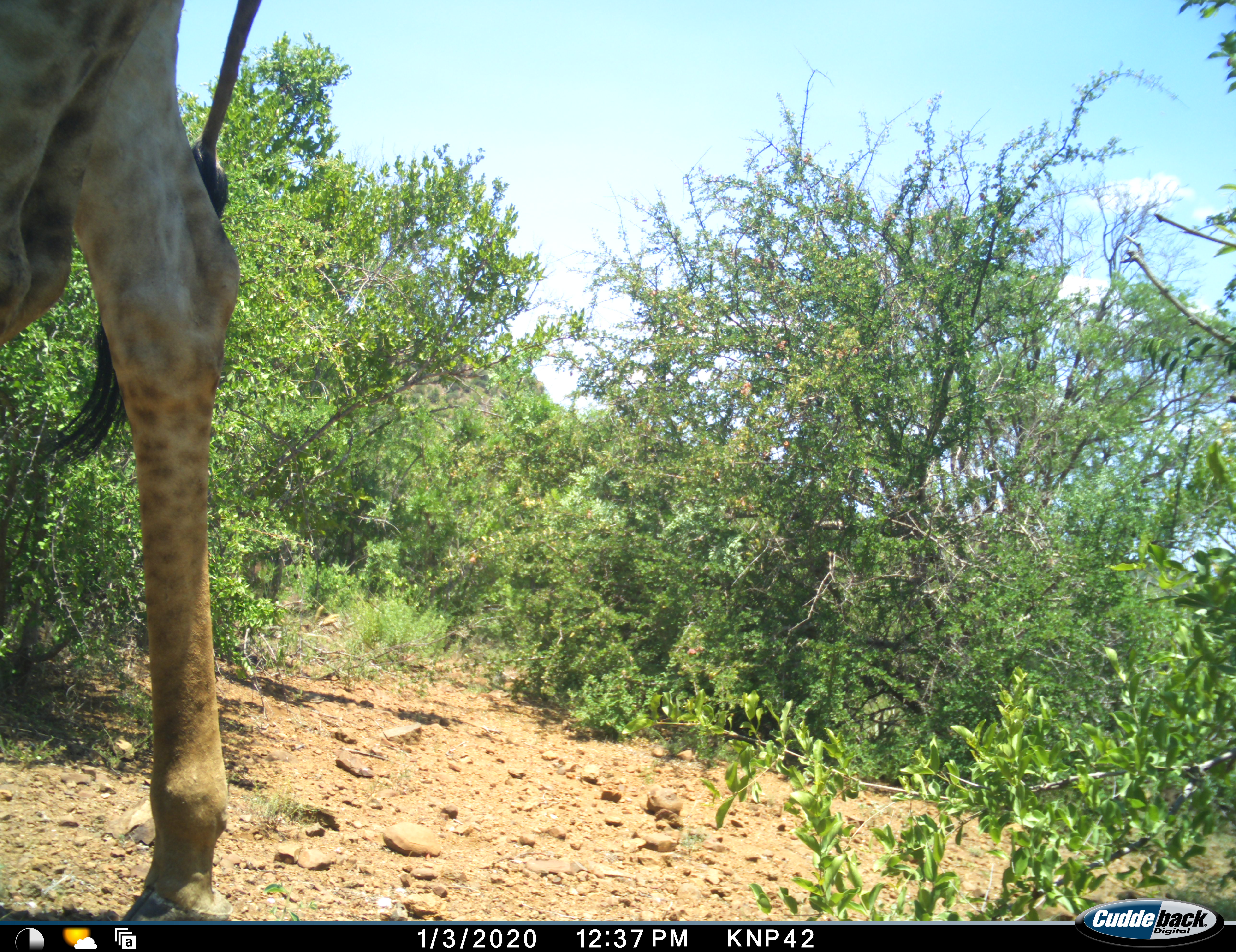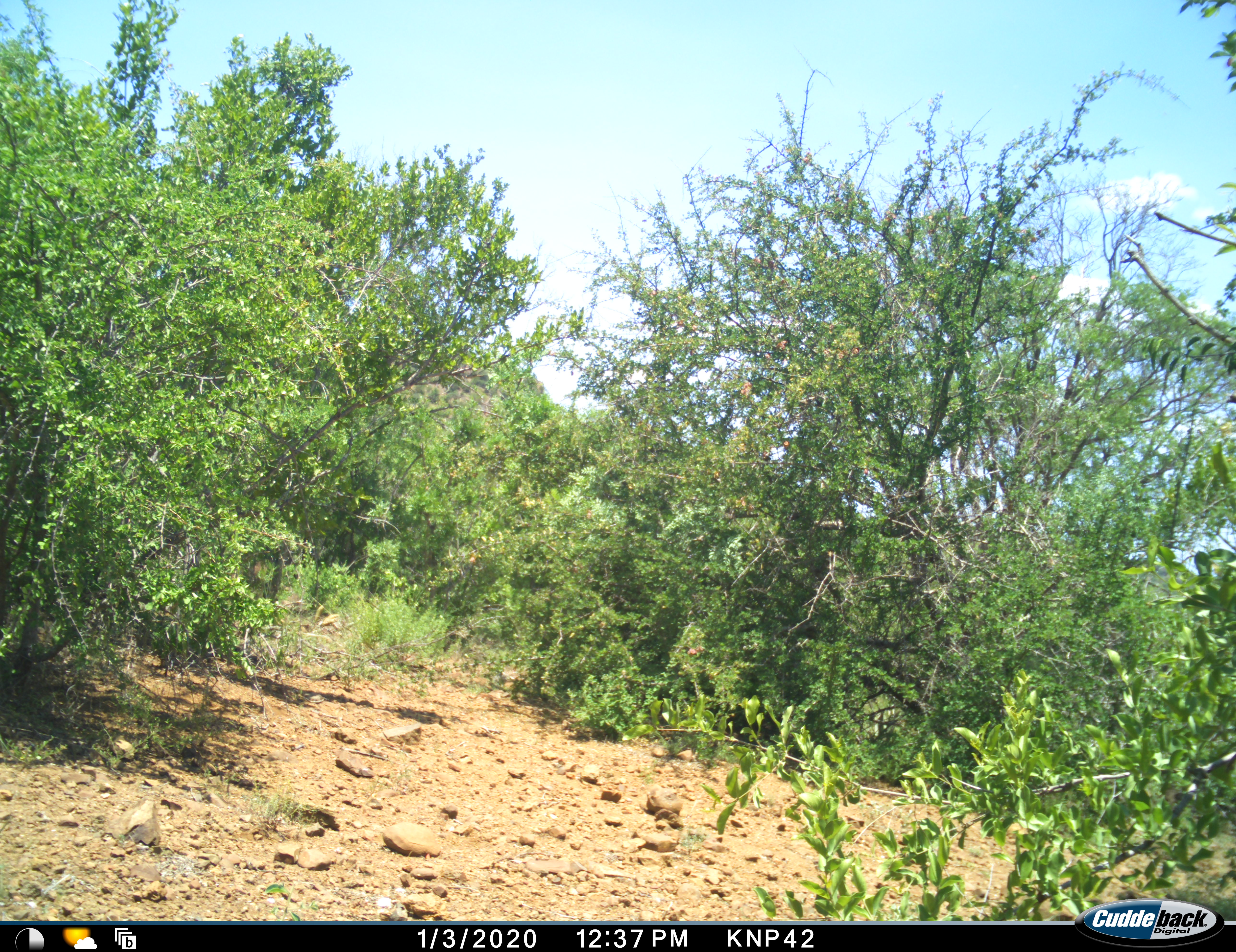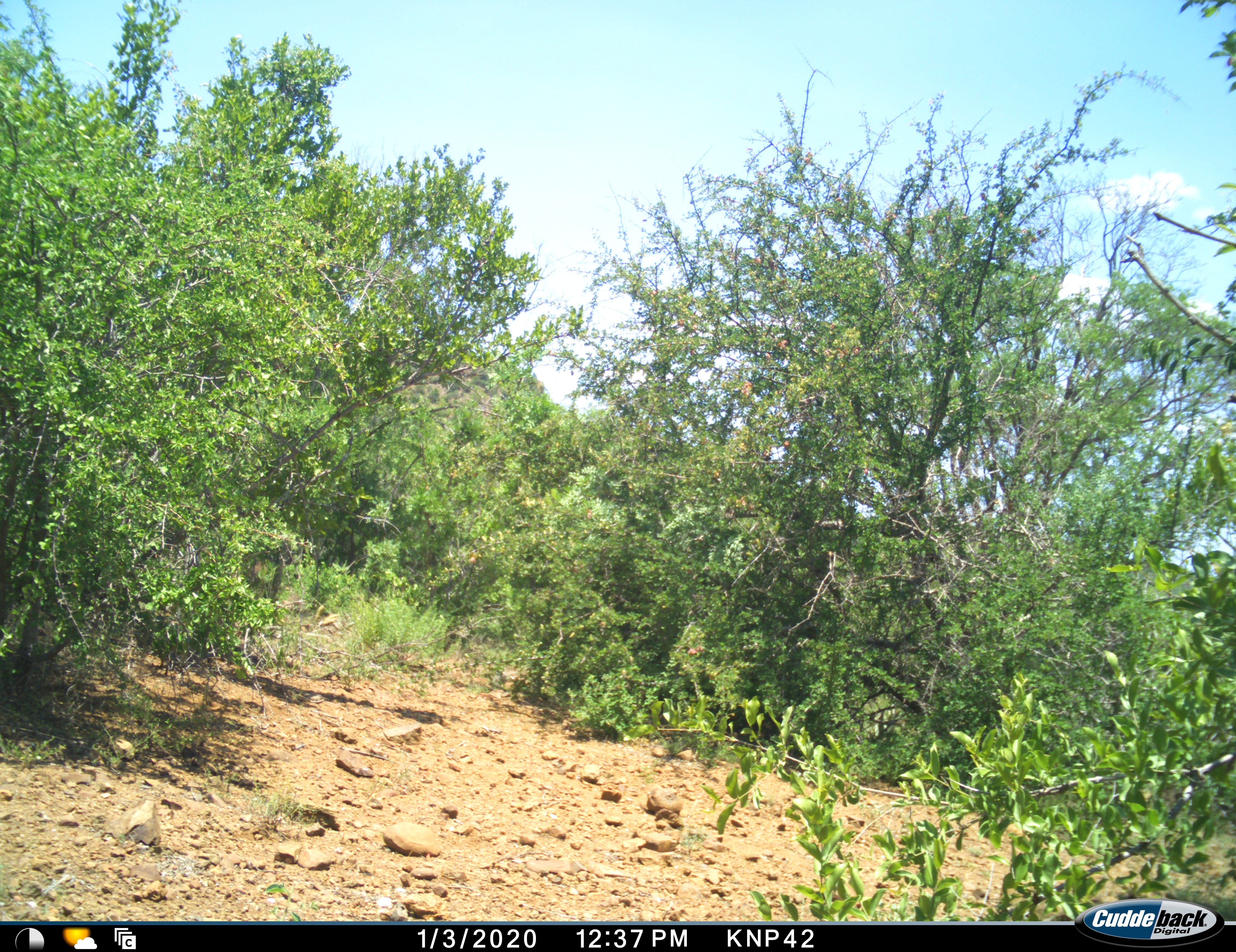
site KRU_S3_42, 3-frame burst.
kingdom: Animalia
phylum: Chordata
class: Mammalia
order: Artiodactyla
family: Giraffidae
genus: Giraffa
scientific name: Giraffa camelopardalis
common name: giraffe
Giraffe (Giraffa camelopardalis), count 1. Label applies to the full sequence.